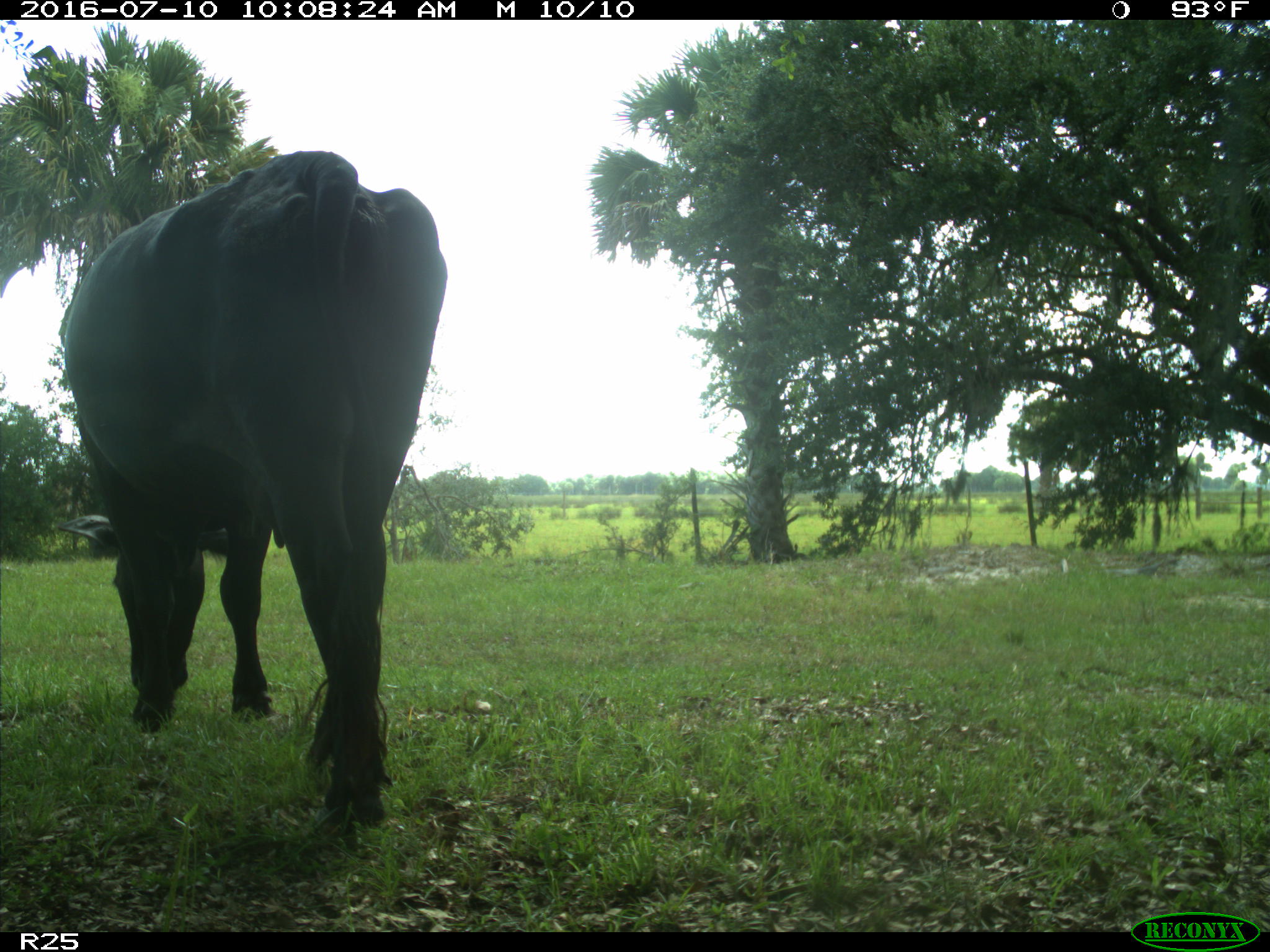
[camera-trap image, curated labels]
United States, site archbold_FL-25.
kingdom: Animalia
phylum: Chordata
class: Mammalia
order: Artiodactyla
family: Bovidae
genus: Bos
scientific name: Bos taurus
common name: domestic cow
Bos taurus (domestic cow).